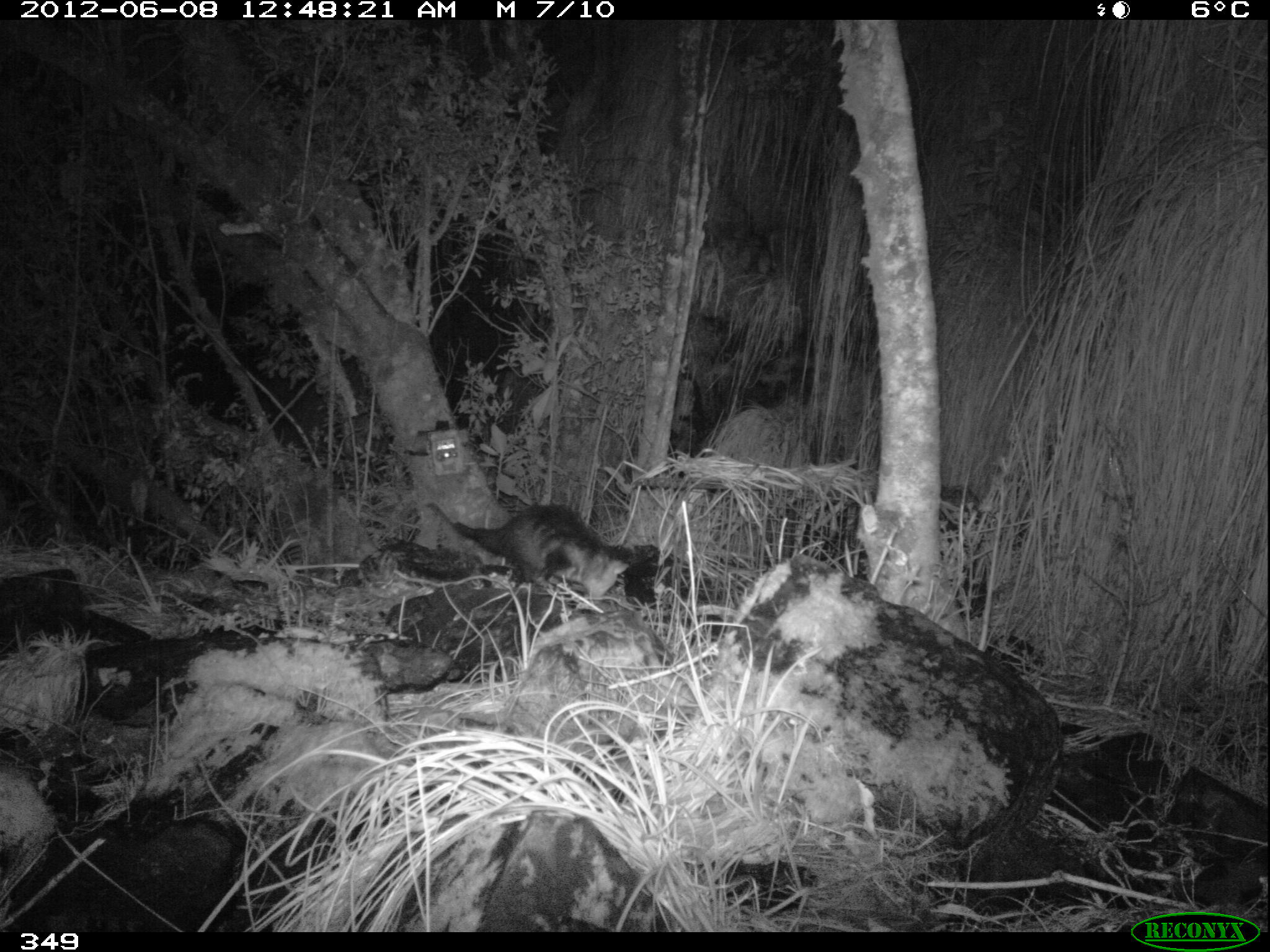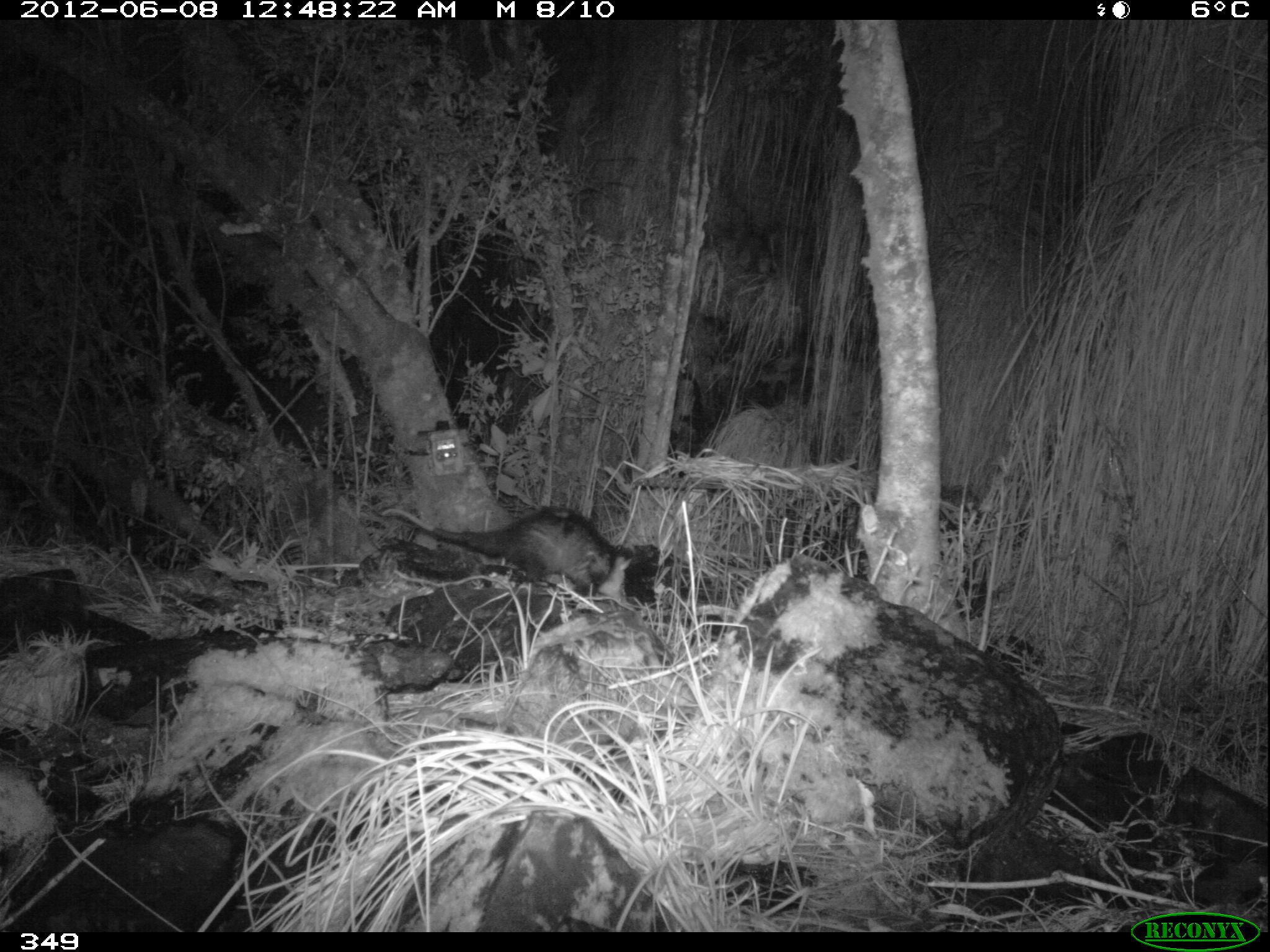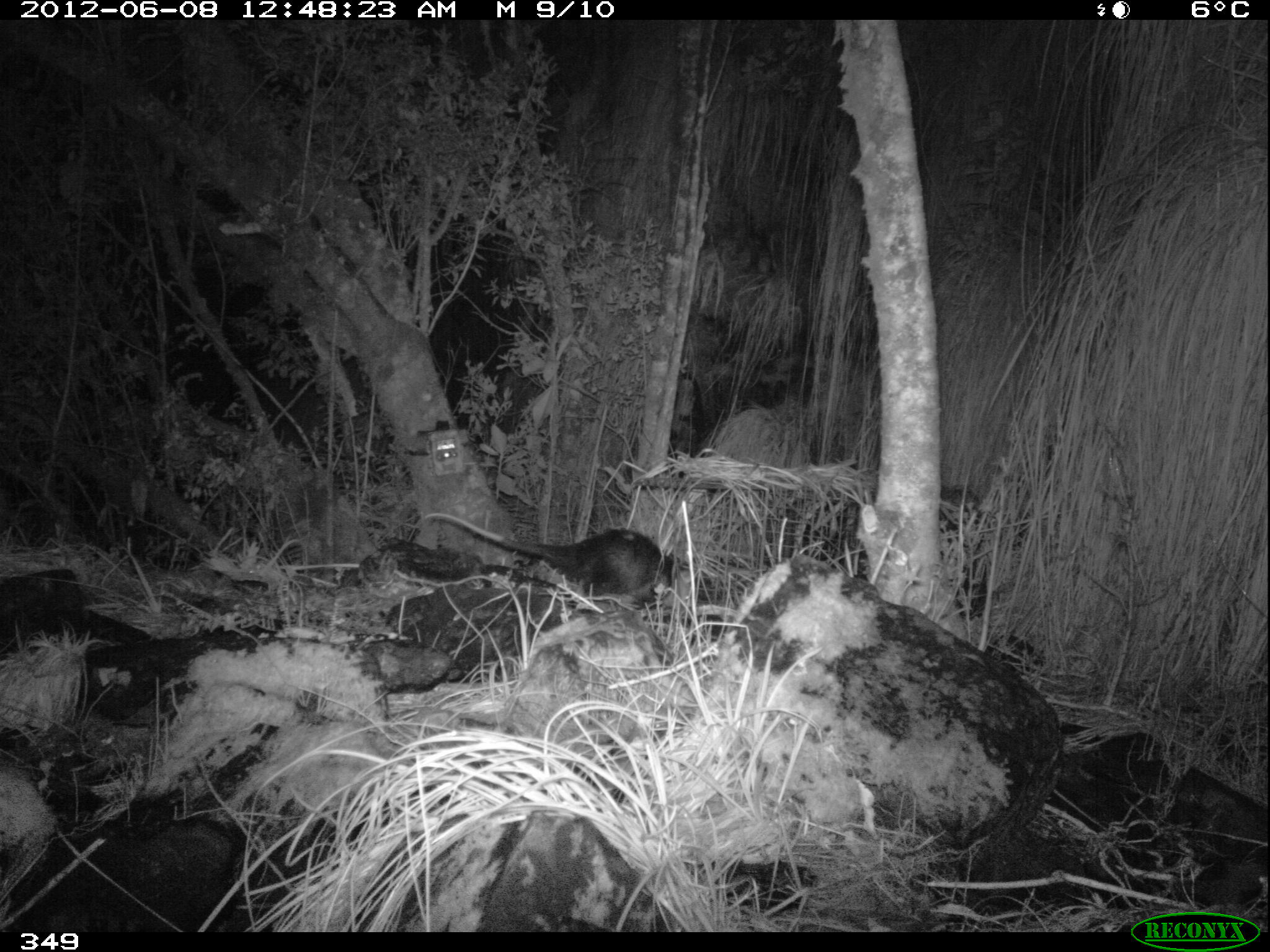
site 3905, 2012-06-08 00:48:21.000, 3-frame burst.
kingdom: Animalia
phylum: Chordata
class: Mammalia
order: Didelphimorphia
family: Didelphidae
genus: Didelphis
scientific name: Didelphis pernigra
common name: andean white-eared opossum